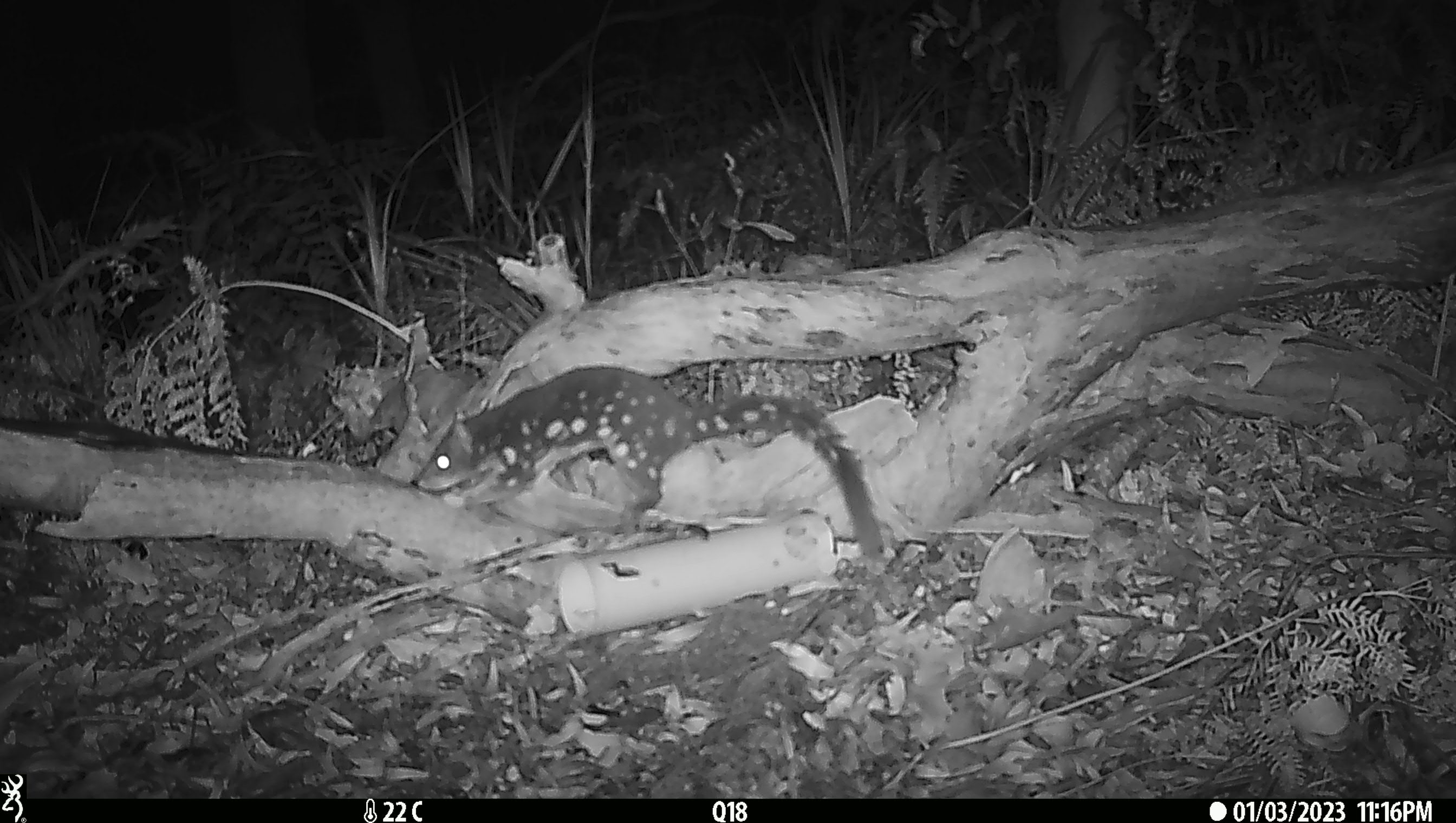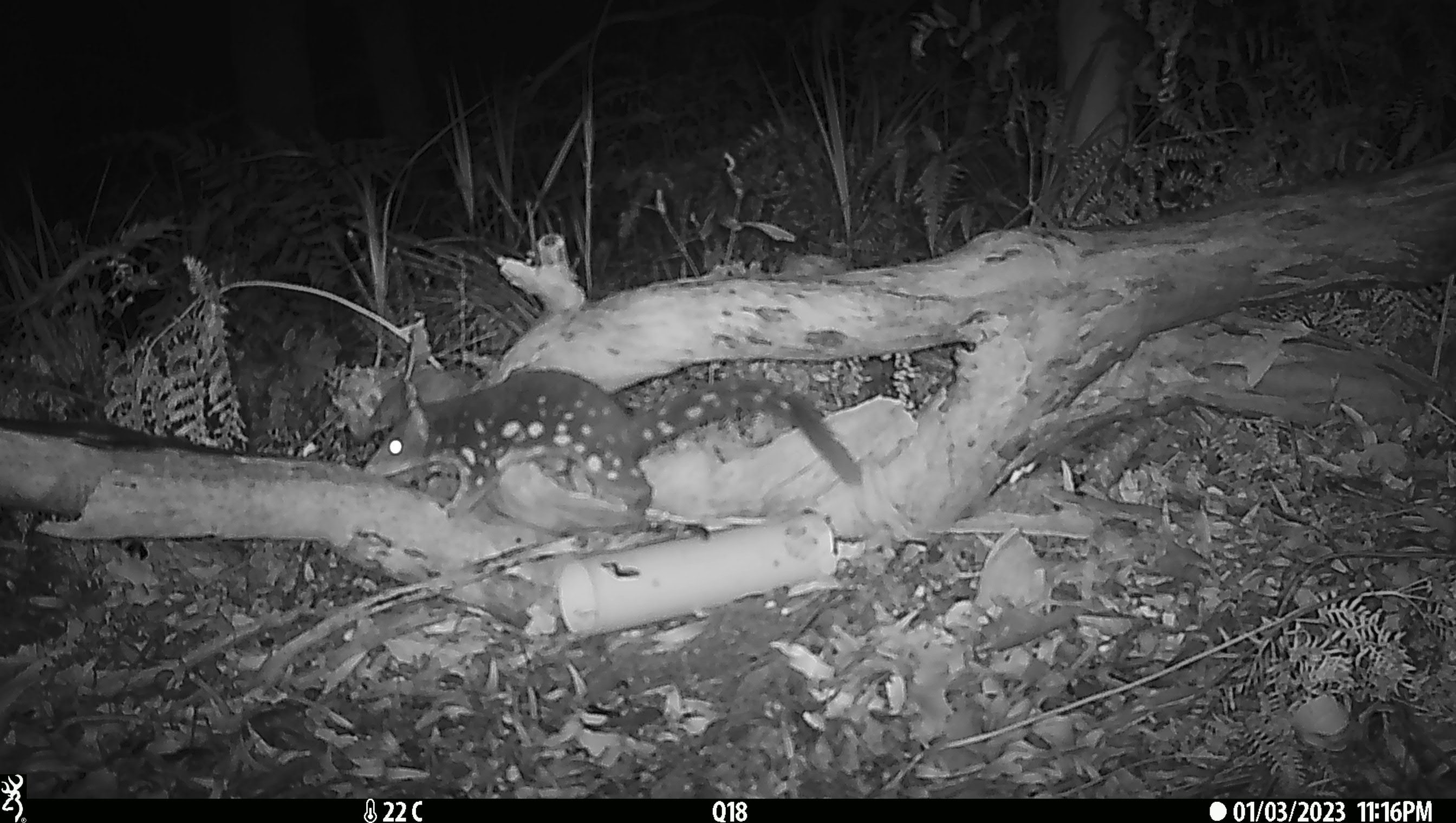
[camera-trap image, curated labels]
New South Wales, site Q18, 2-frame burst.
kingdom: Animalia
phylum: Chordata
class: Mammalia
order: Dasyuromorphia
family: Dasyuridae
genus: Dasyurus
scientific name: Dasyurus maculatus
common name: spotted-tailed quoll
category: quoll